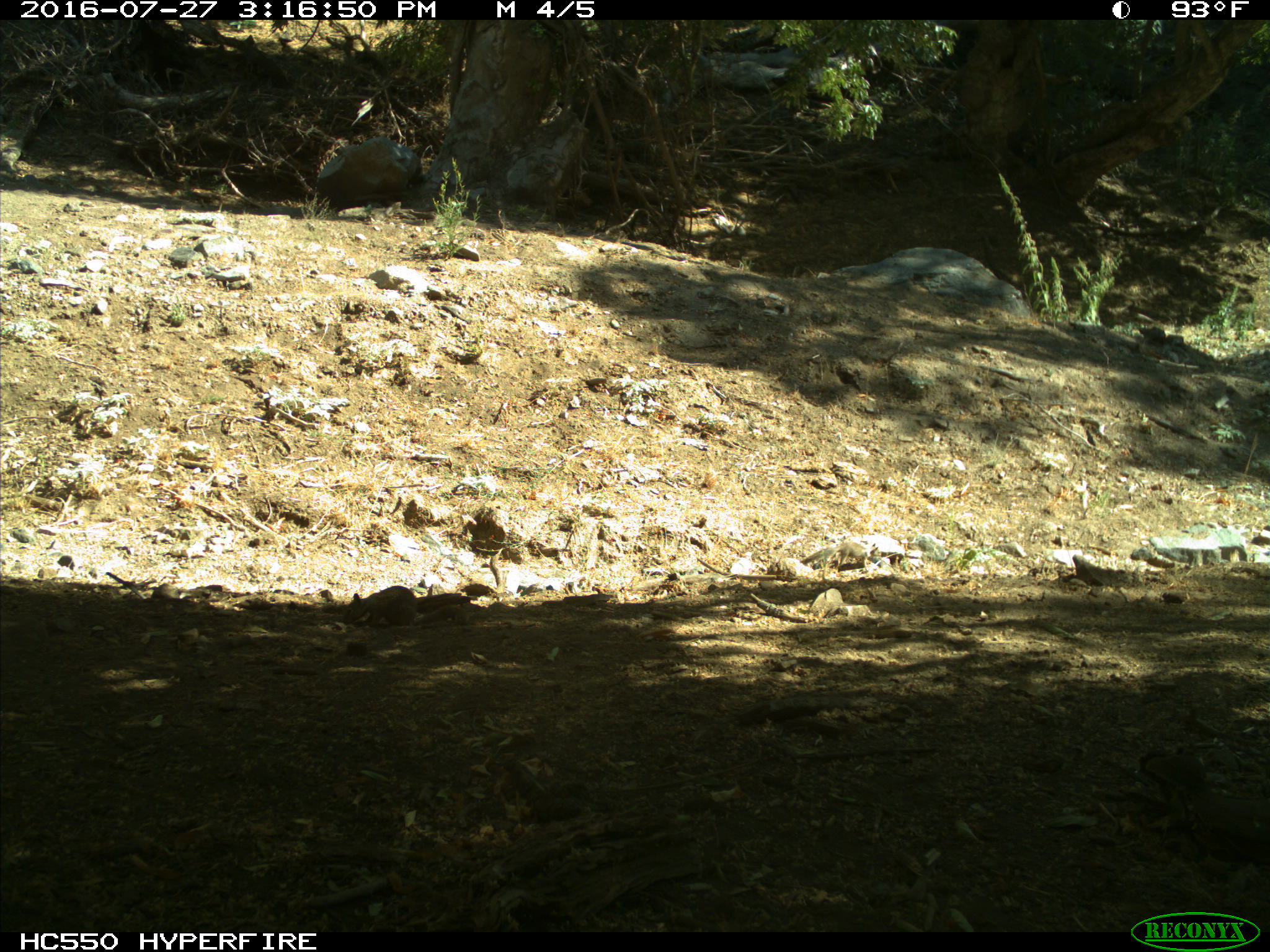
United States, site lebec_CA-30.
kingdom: Animalia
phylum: Chordata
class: Mammalia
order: Rodentia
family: Sciuridae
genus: Otospermophilus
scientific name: Otospermophilus beecheyi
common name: california ground squirrel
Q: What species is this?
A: Otospermophilus beecheyi (california ground squirrel).